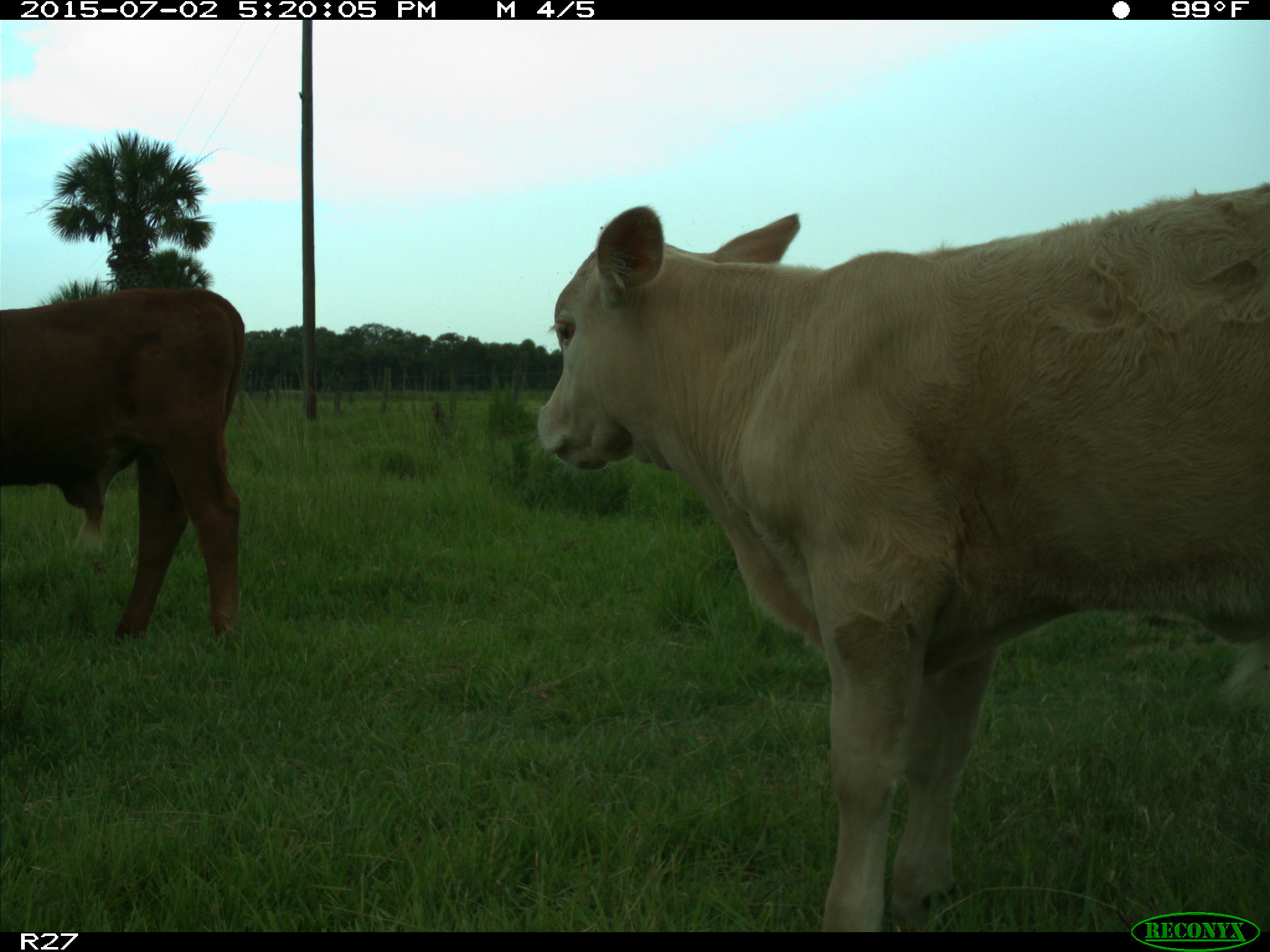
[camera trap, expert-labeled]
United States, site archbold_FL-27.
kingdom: Animalia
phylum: Chordata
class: Mammalia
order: Artiodactyla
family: Bovidae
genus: Bos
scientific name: Bos taurus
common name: domestic cow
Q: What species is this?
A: Bos taurus (domestic cow).